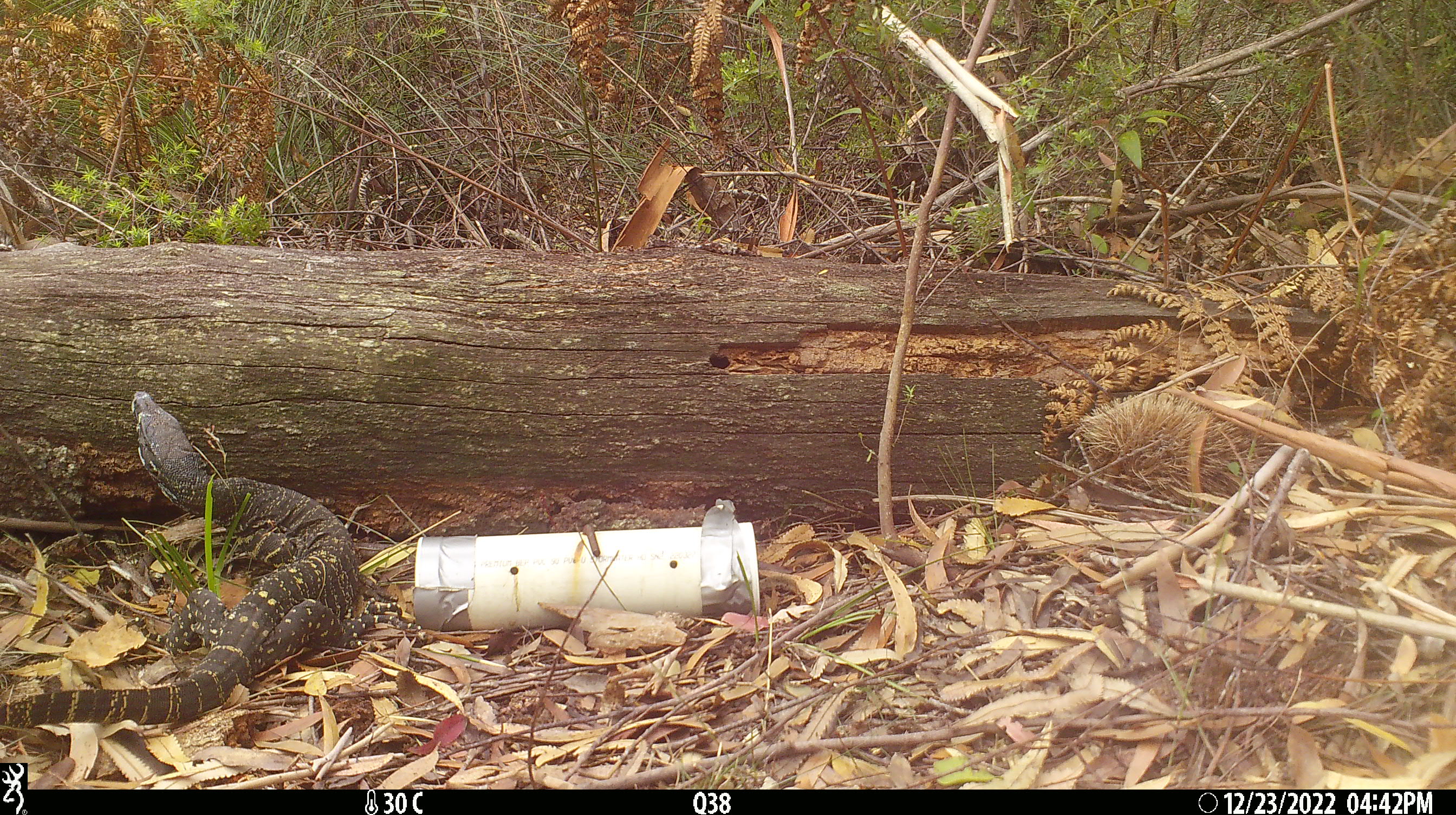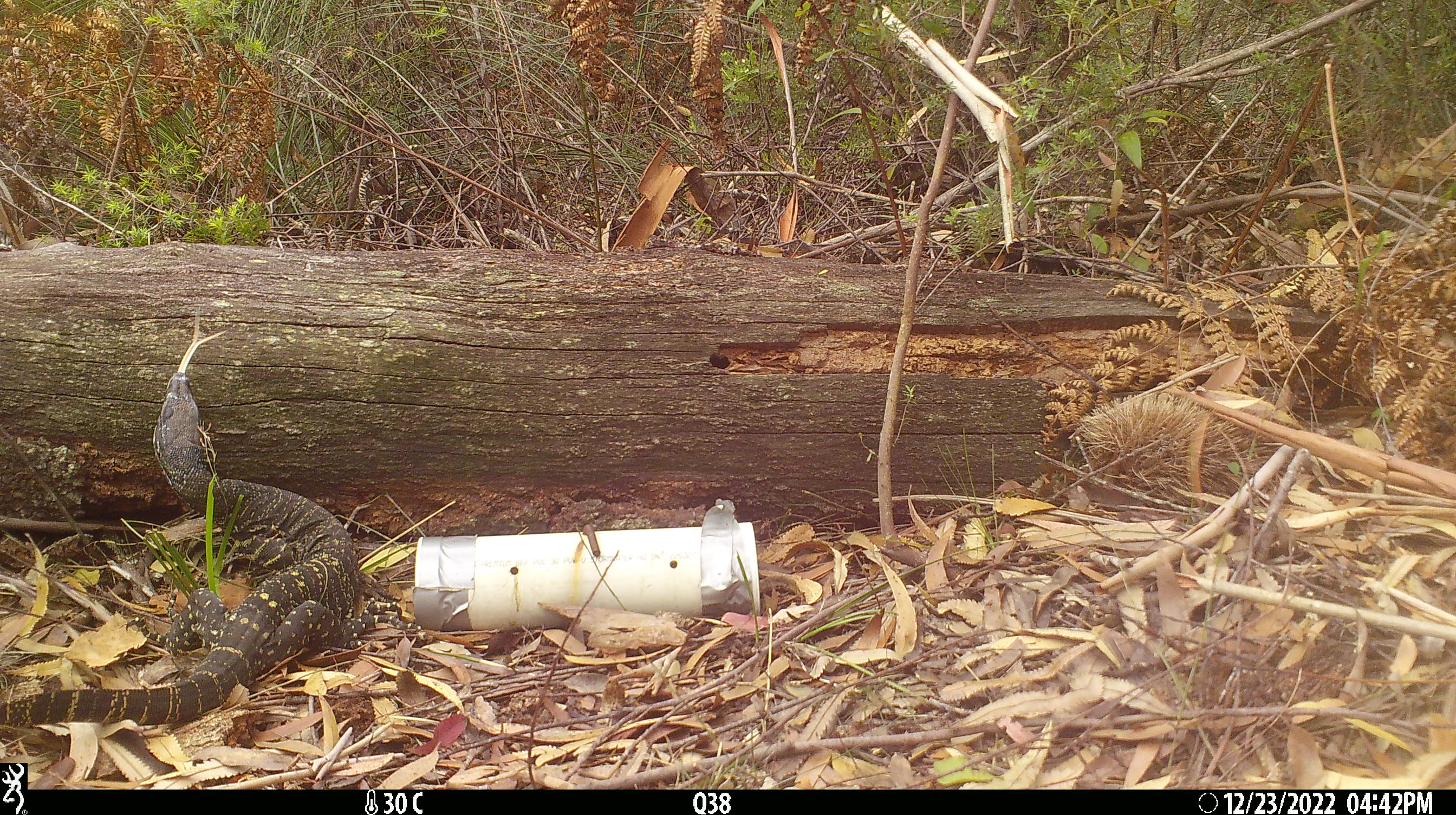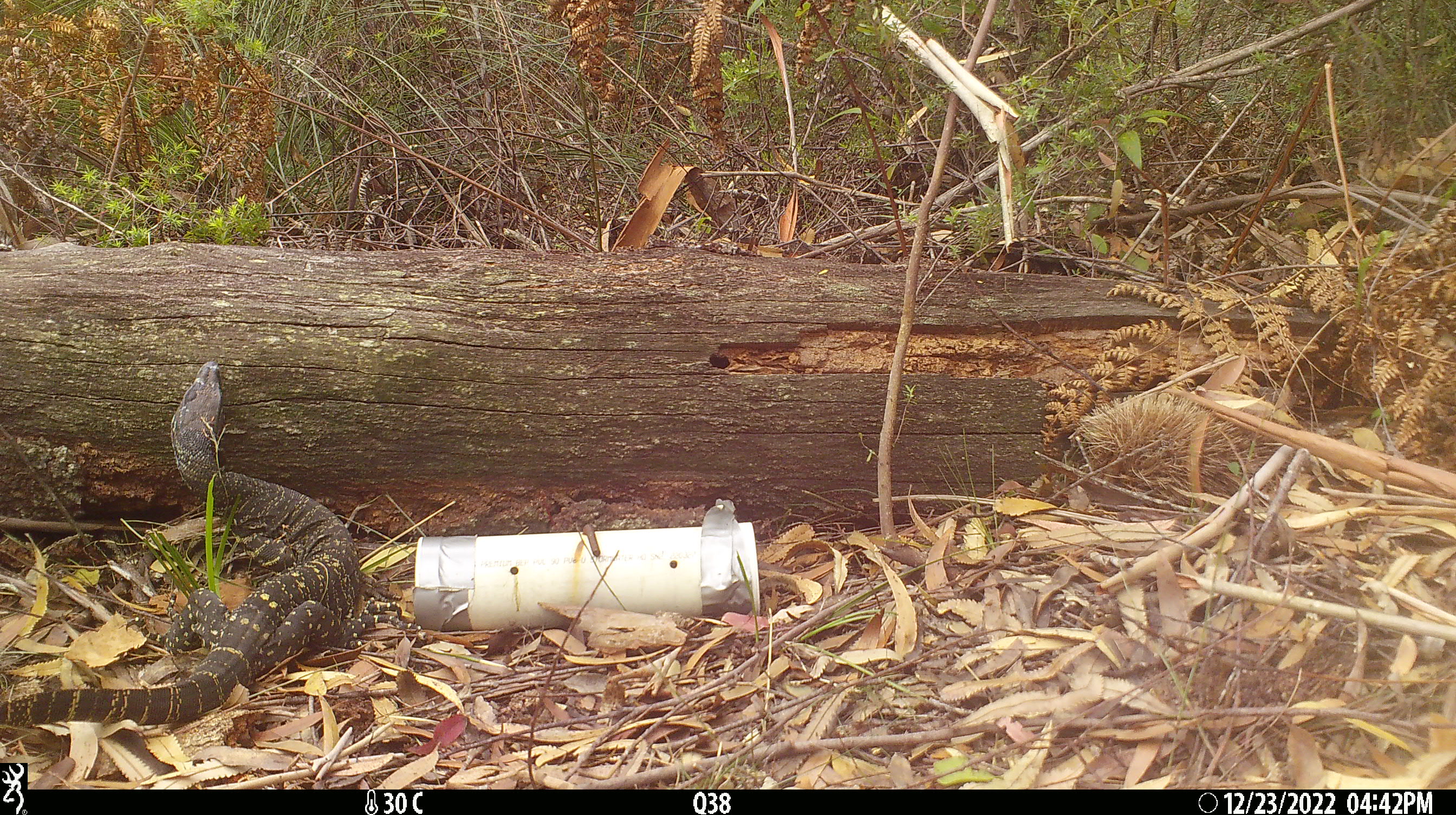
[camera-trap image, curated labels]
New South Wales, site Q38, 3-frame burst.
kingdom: Animalia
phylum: Chordata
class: Reptilia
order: Squamata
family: Varanidae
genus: Varanus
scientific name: Varanus varius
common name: lace monitor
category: goanna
Goanna (lace monitor) (Varanus varius).